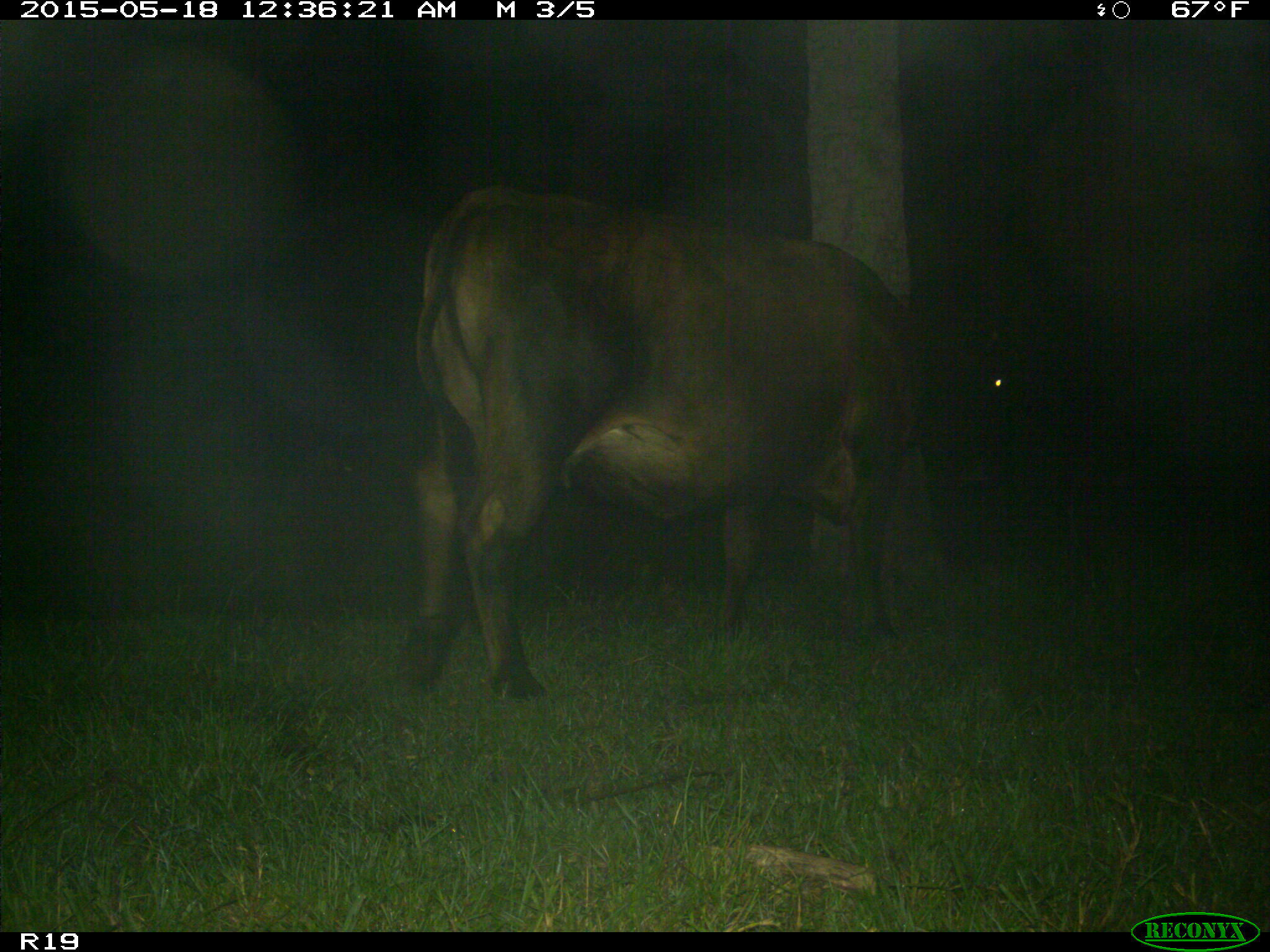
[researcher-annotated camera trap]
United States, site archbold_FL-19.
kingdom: Animalia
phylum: Chordata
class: Mammalia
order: Artiodactyla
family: Bovidae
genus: Bos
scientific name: Bos taurus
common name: domestic cow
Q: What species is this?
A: Bos taurus (domestic cow).